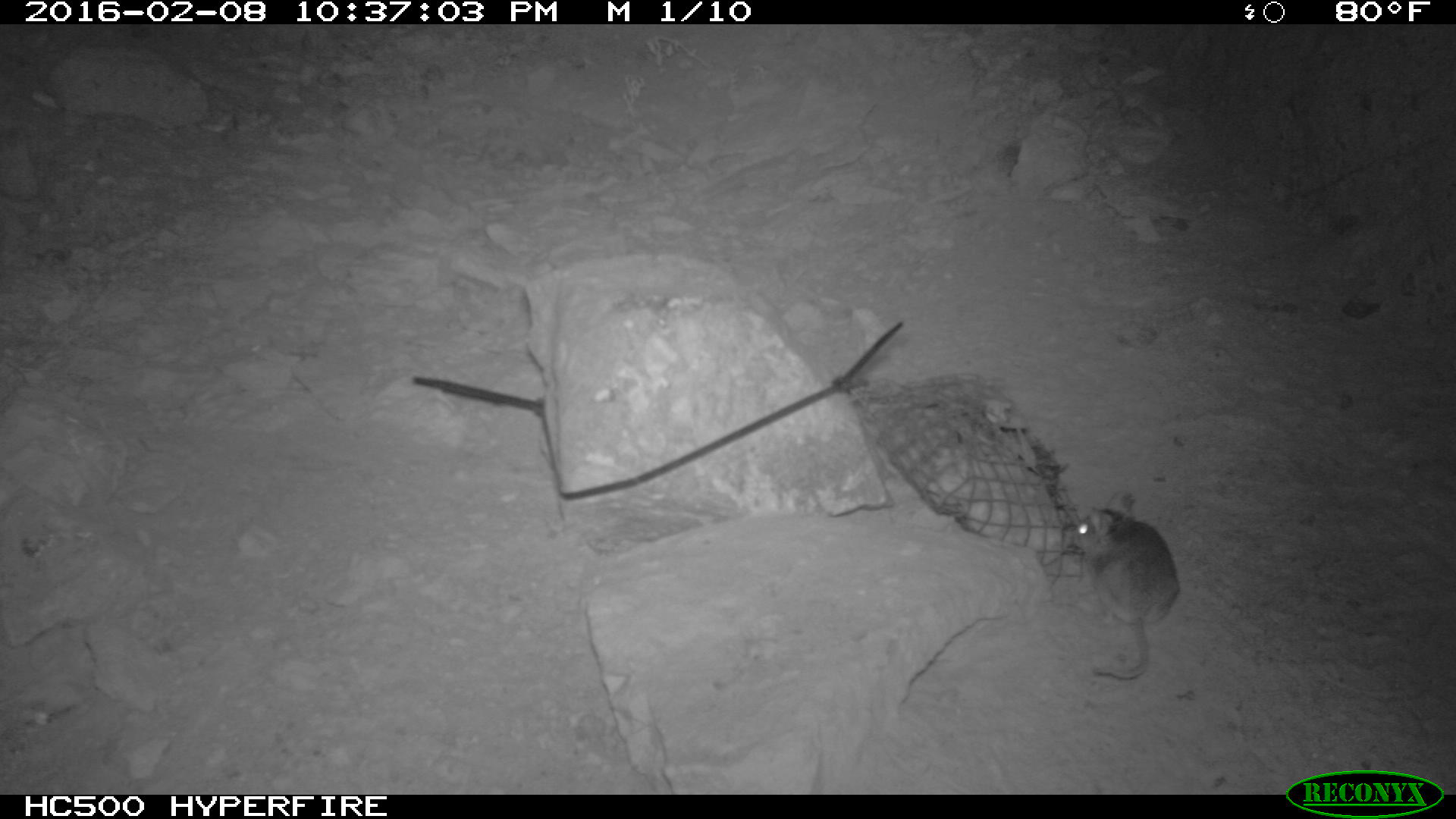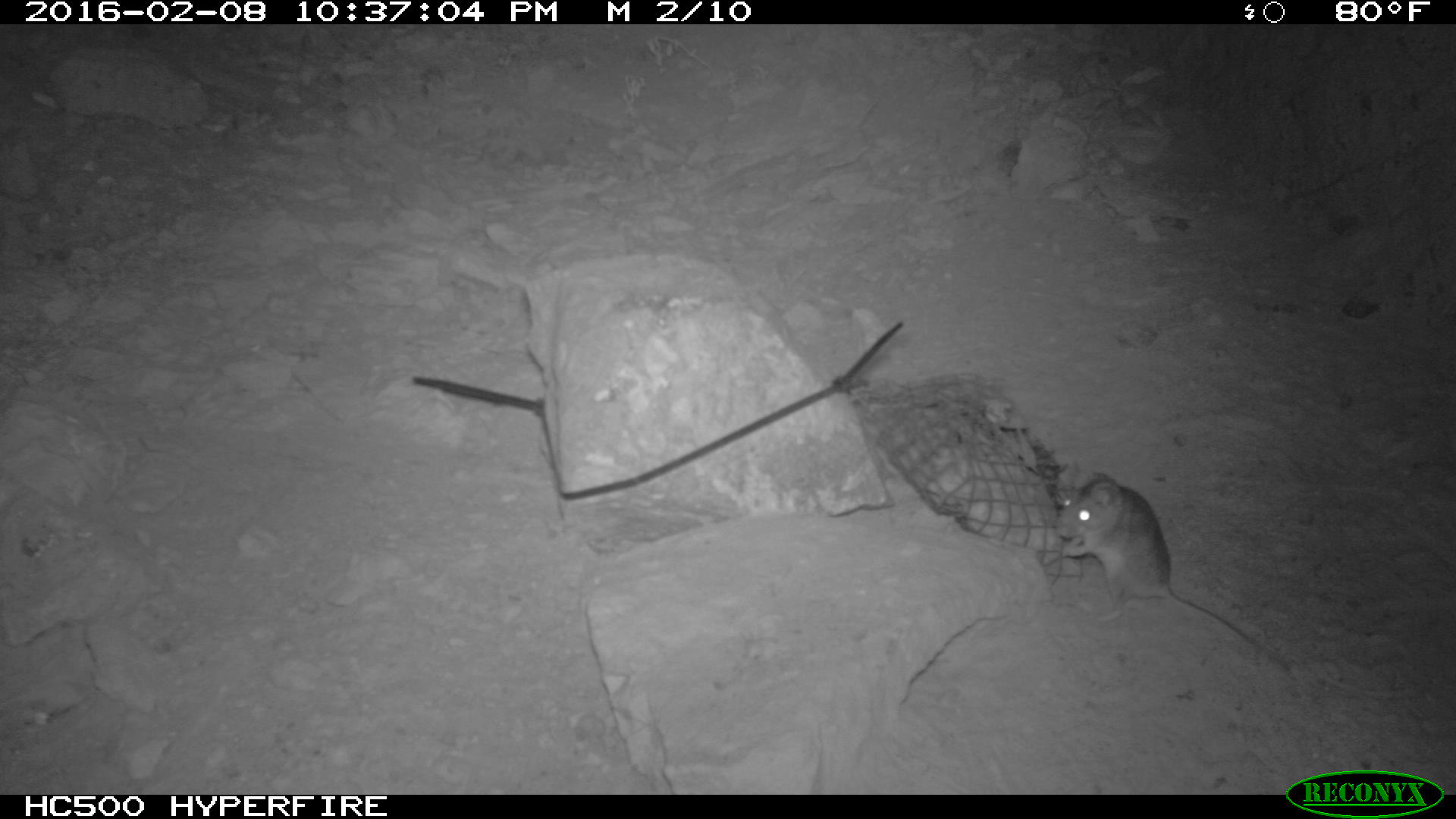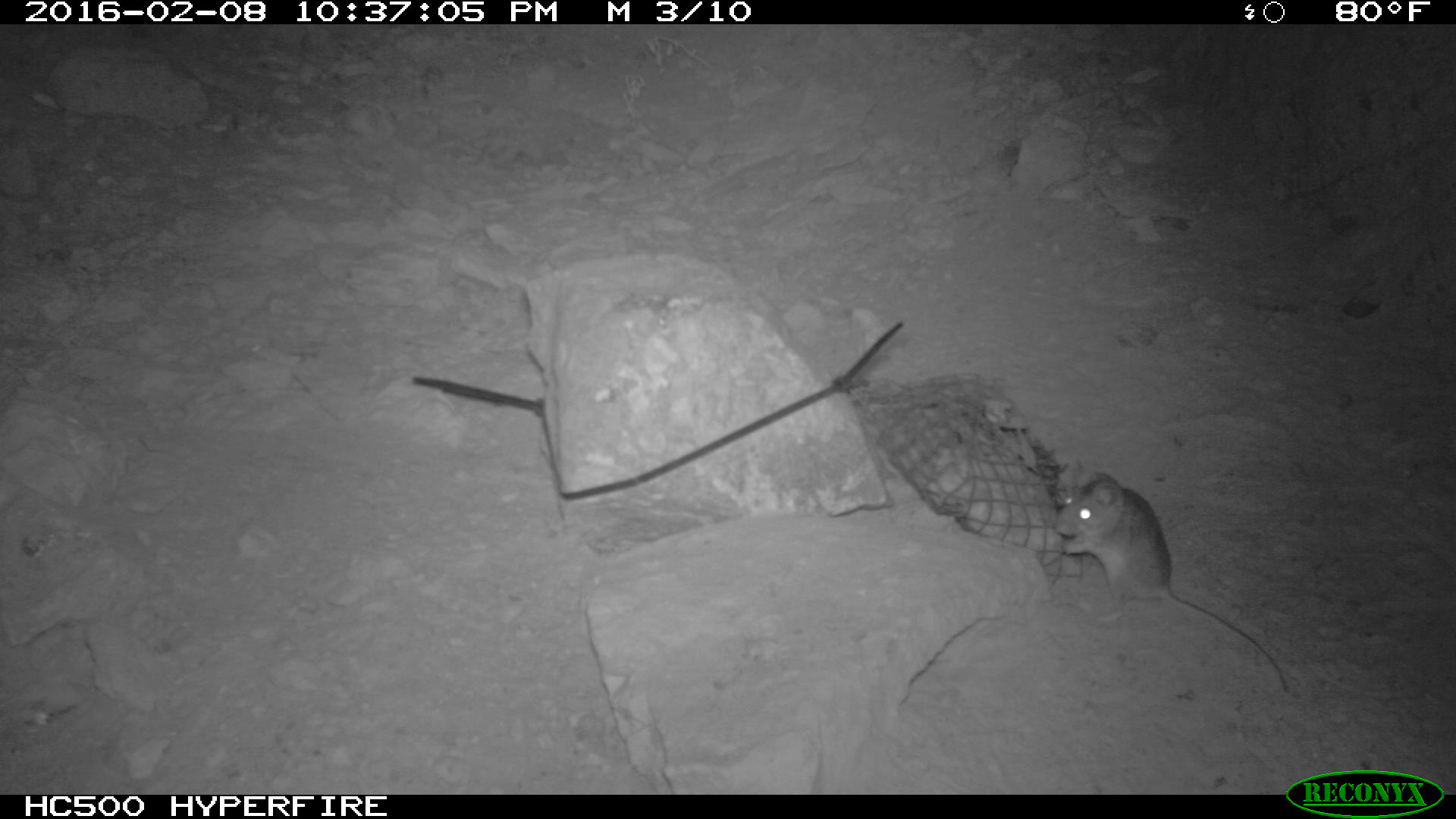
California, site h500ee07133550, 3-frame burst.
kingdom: Animalia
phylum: Chordata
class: Mammalia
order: Rodentia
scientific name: Rodentia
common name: rodent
Rodent (Rodentia).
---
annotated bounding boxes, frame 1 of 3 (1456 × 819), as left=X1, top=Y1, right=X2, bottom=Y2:
rodent: left=1063, top=504, right=1183, bottom=677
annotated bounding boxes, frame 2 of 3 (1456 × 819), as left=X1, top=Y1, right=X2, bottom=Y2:
rodent: left=1055, top=470, right=1289, bottom=672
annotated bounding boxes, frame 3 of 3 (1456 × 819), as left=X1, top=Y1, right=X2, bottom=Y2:
rodent: left=1050, top=467, right=1290, bottom=692